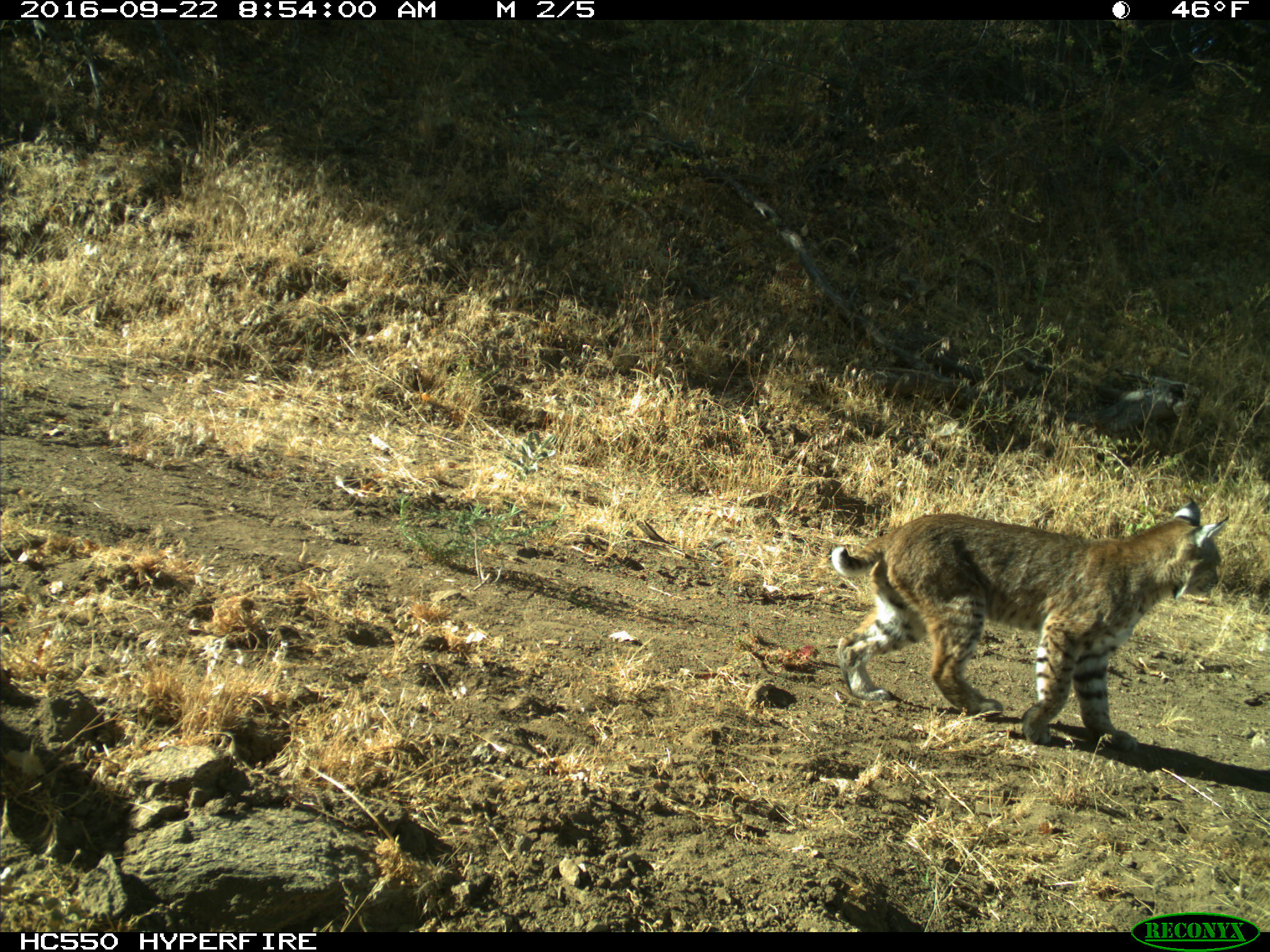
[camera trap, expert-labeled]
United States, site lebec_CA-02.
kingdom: Animalia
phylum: Chordata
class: Mammalia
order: Carnivora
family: Felidae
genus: Lynx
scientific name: Lynx rufus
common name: bobcat